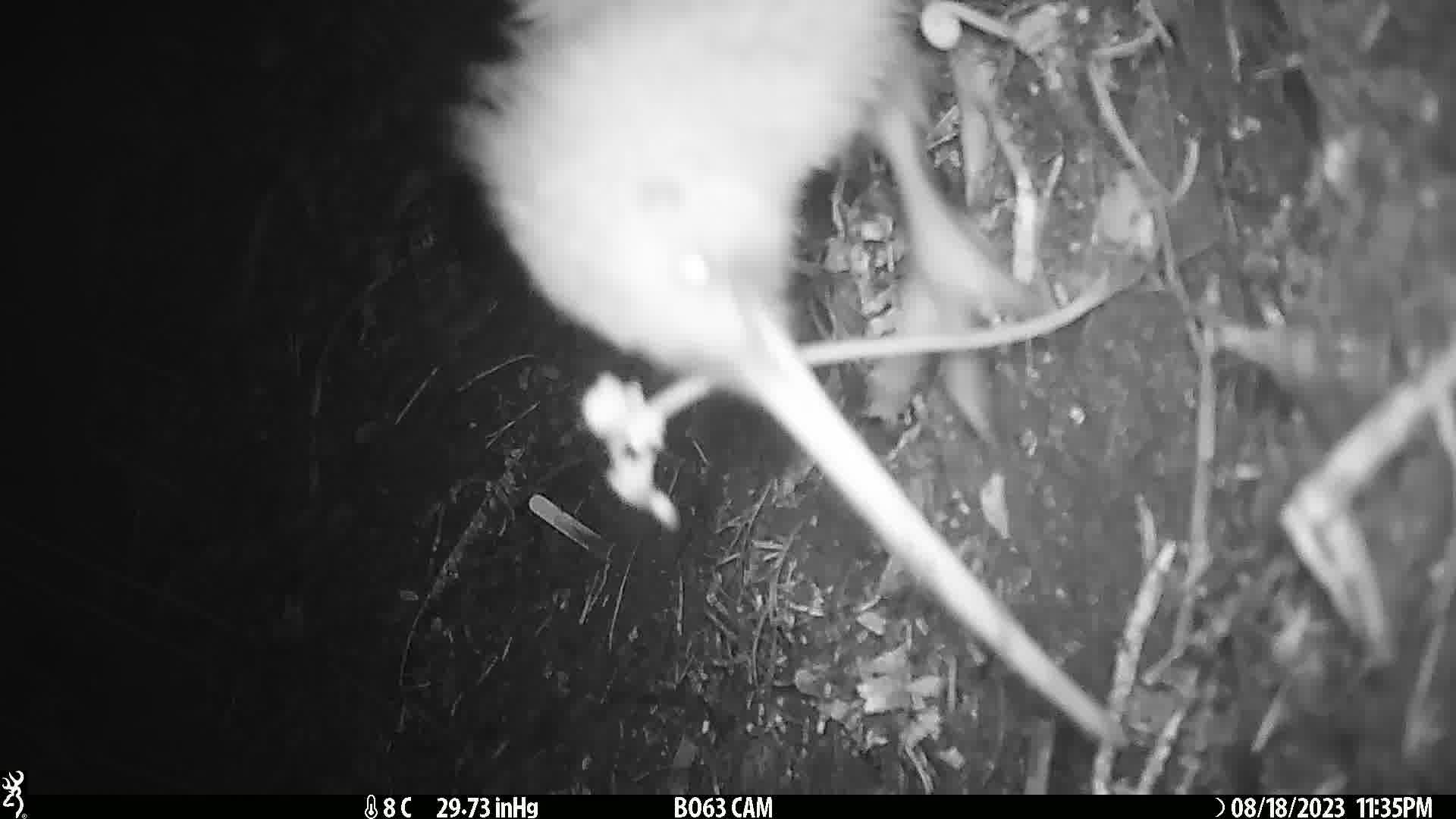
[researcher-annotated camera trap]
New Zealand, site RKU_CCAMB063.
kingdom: Animalia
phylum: Chordata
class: Aves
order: Apterygiformes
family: Apterygidae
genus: Apteryx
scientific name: Apteryx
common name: kiwi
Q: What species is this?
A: Kiwi (Apteryx).